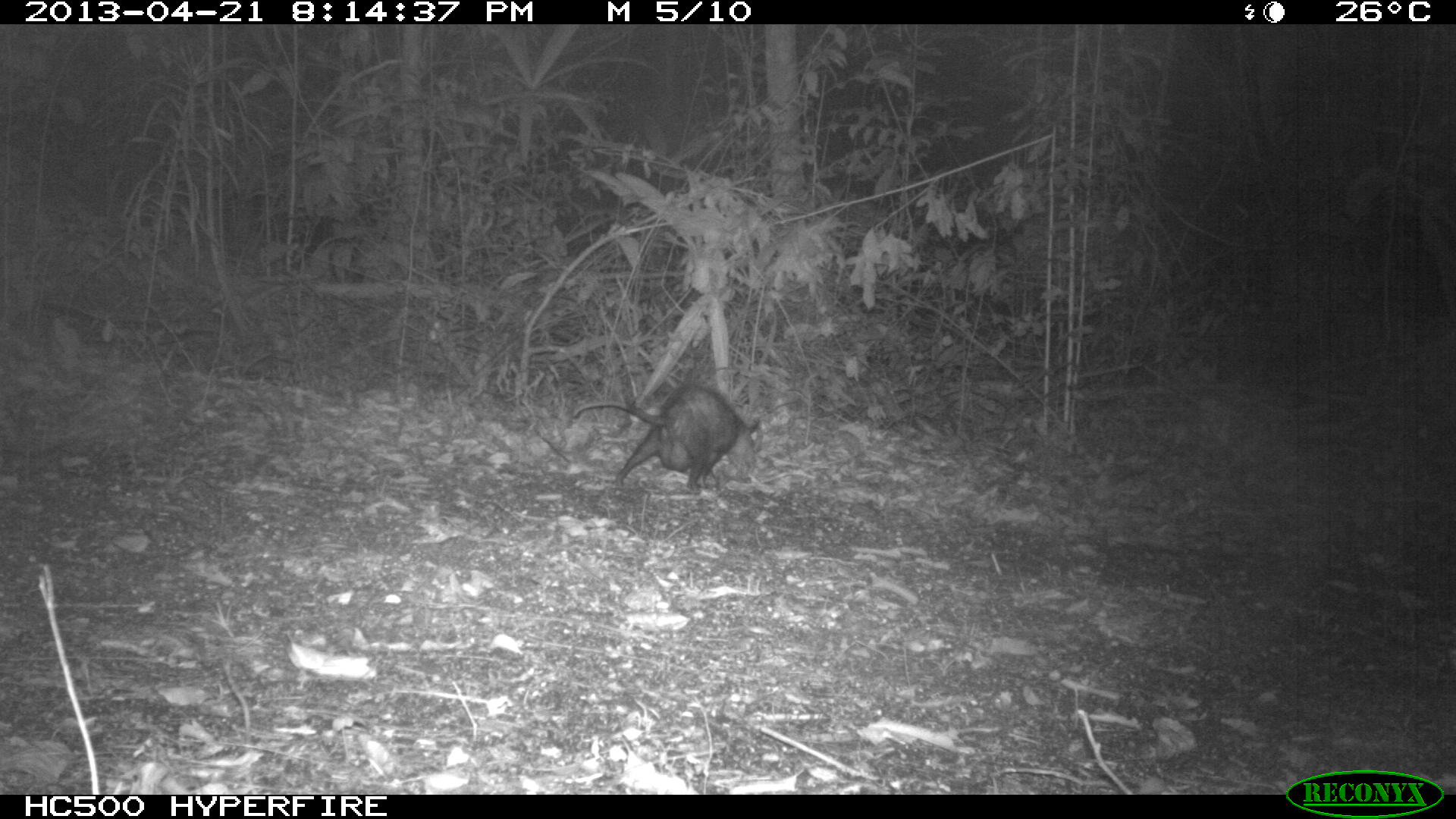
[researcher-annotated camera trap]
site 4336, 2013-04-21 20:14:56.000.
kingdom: Animalia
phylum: Chordata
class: Mammalia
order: Didelphimorphia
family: Didelphidae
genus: Didelphis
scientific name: Didelphis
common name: american opossums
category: didelphis sp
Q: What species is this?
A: Didelphis sp (american opossums) (Didelphis).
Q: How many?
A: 1.